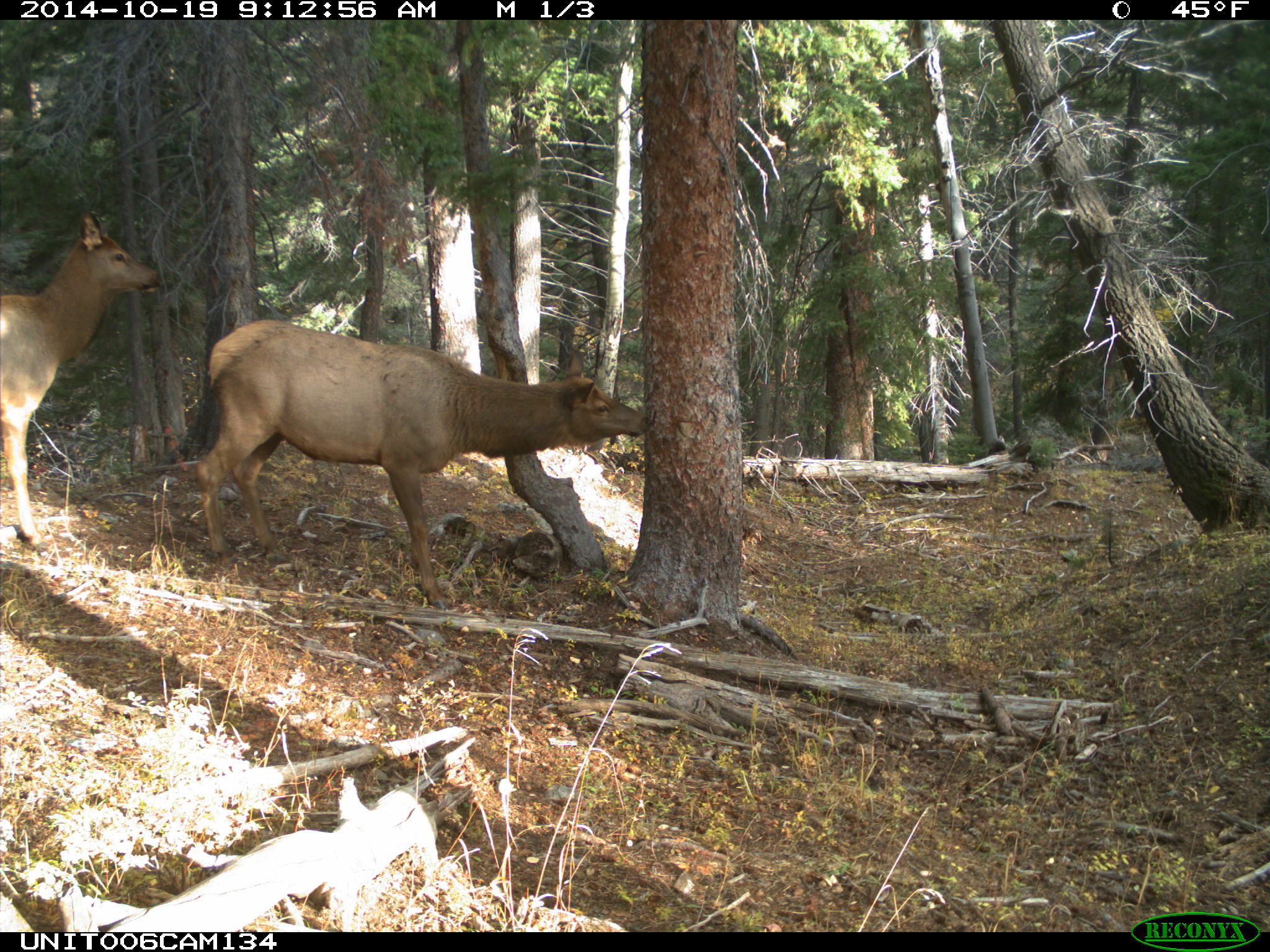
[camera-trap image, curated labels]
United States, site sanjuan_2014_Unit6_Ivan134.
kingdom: Animalia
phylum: Chordata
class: Mammalia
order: Artiodactyla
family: Cervidae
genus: Cervus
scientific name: Cervus elaphus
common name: red deer